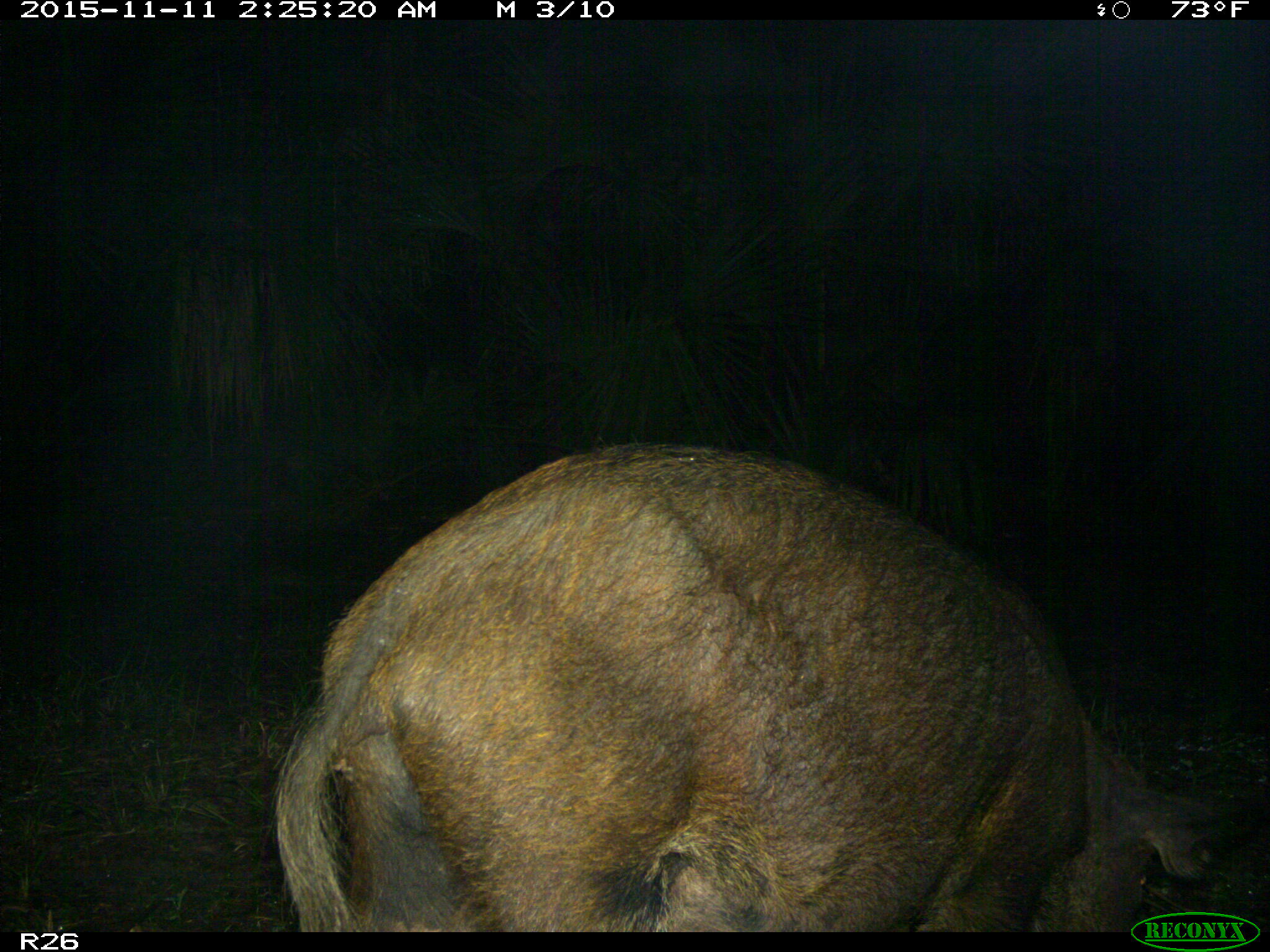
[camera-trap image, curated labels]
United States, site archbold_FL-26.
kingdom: Animalia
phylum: Chordata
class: Mammalia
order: Artiodactyla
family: Suidae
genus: Sus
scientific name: Sus scrofa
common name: wild boar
Sus scrofa (wild boar).